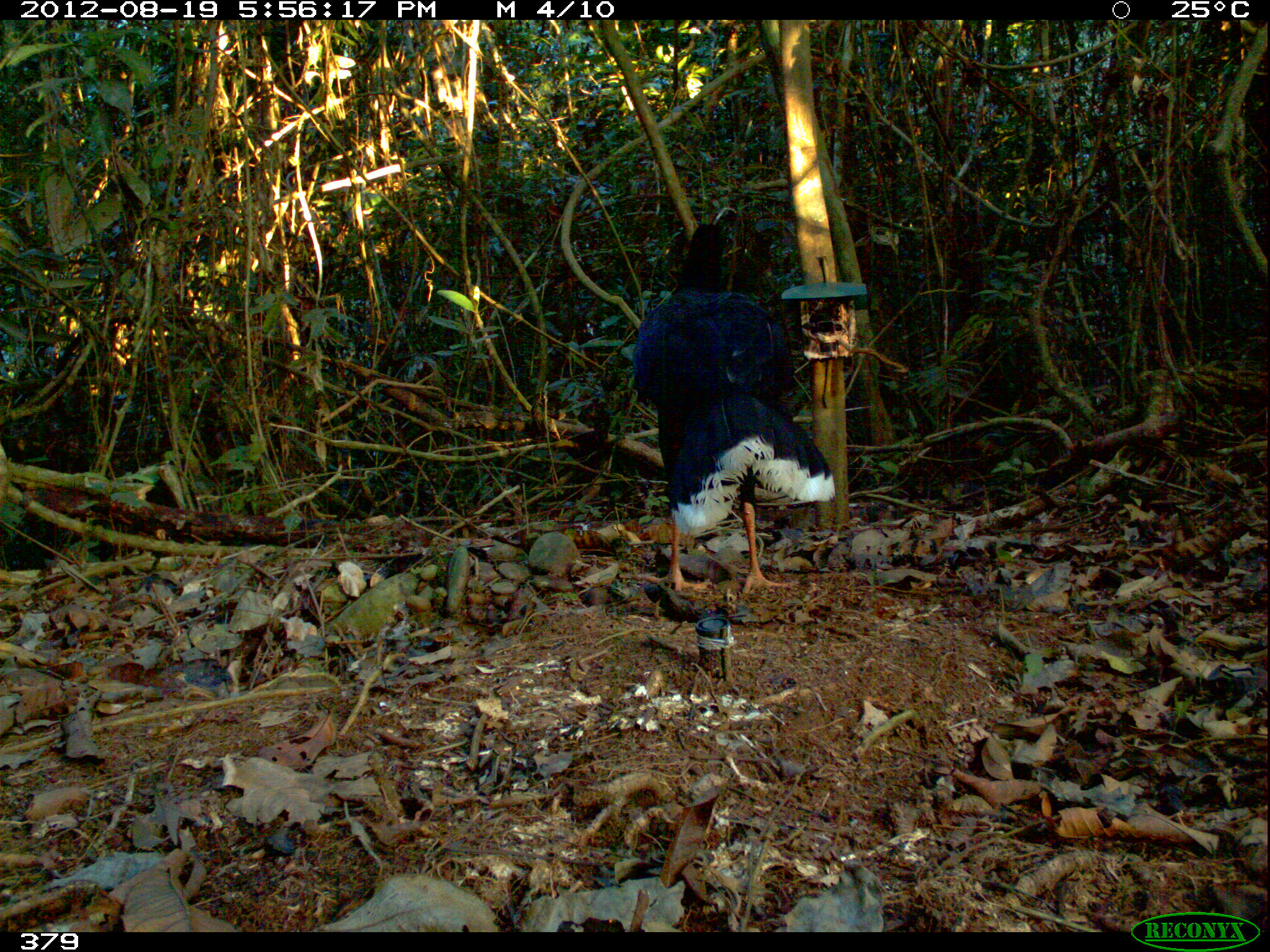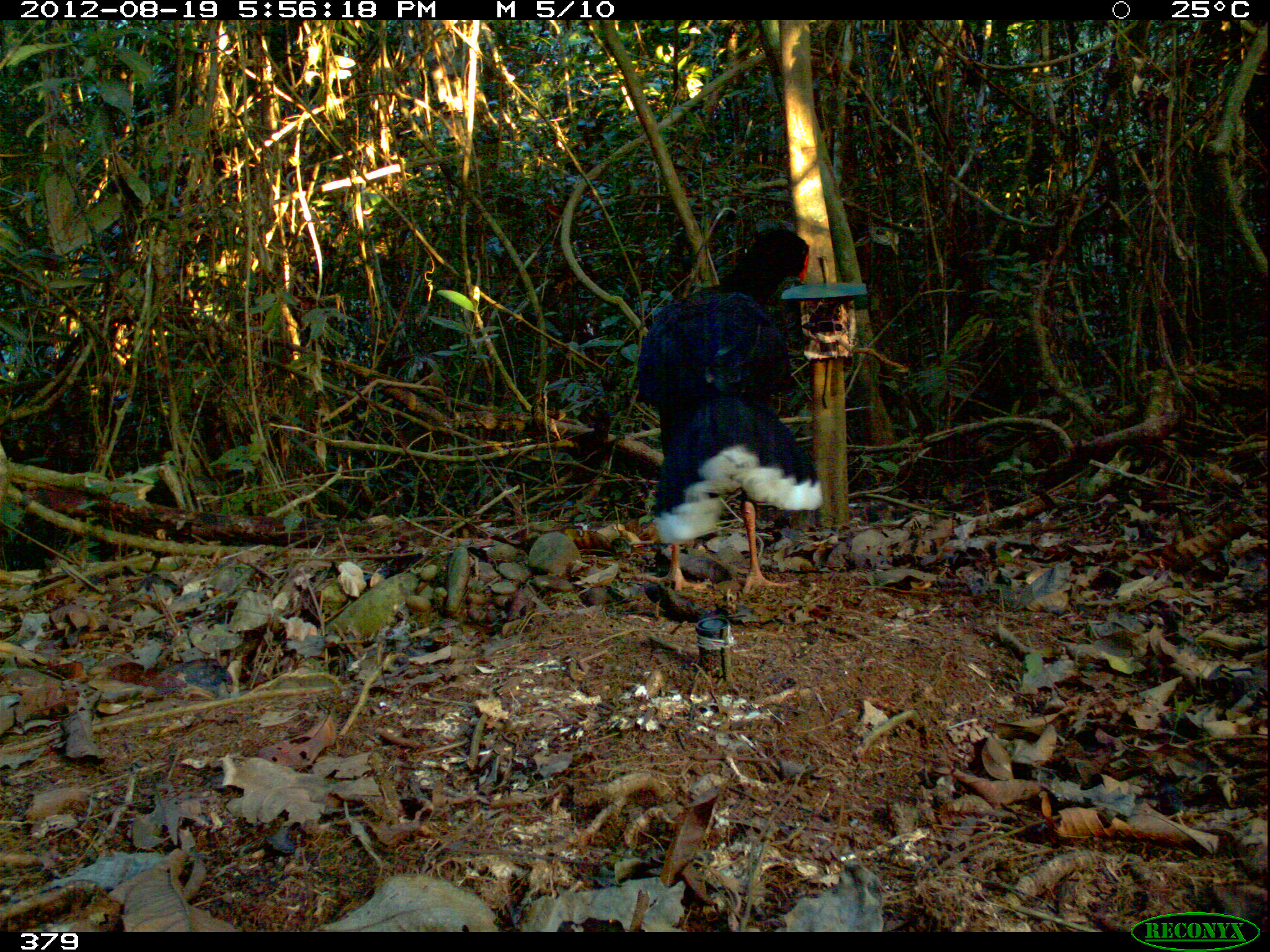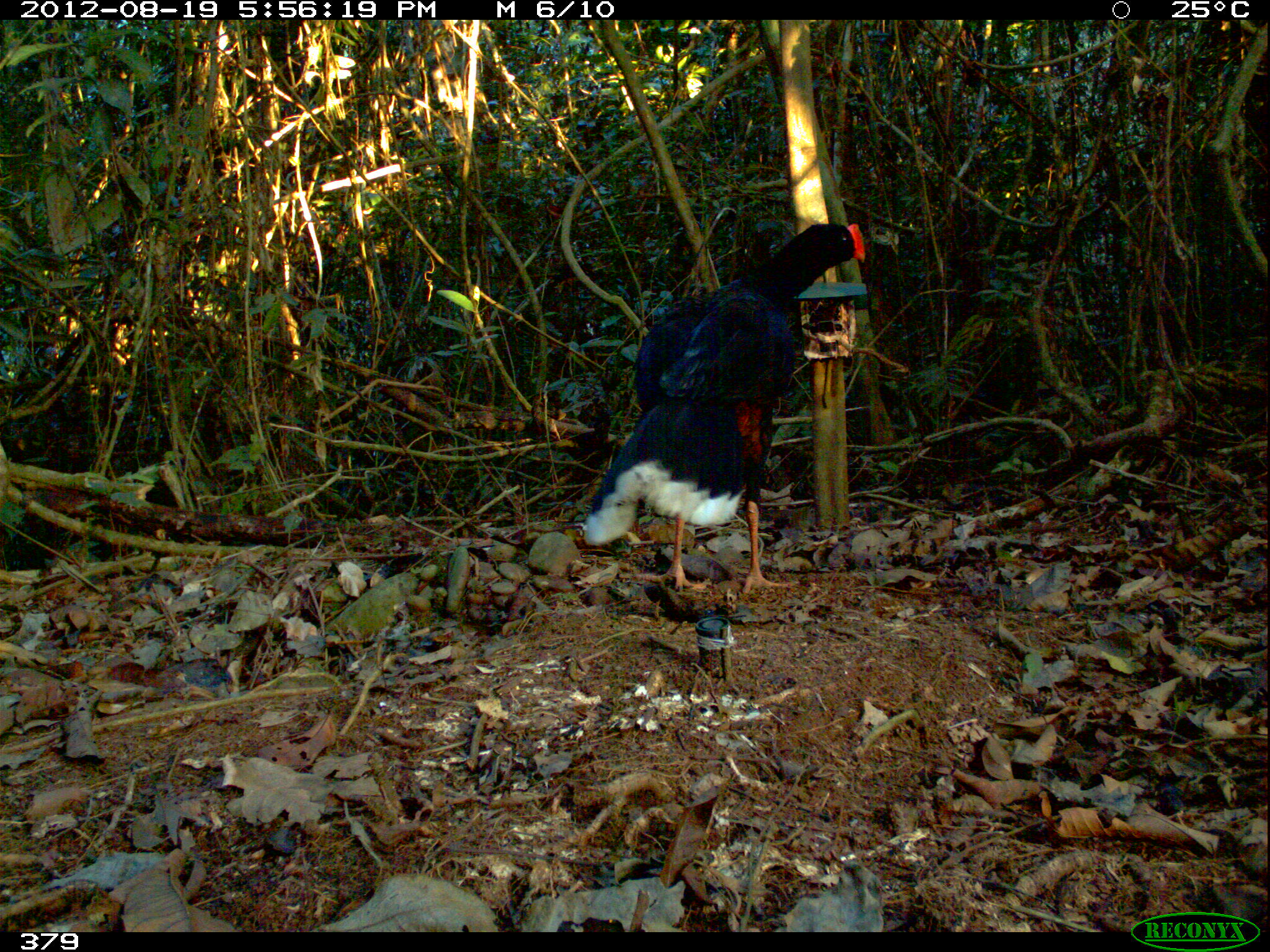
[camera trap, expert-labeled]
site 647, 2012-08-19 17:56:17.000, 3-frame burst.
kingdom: Animalia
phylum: Chordata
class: Aves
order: Galliformes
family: Cracidae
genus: Mitu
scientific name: Mitu tuberosum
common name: razor-billed curassow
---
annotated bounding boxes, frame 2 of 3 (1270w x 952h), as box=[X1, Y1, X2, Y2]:
mitu tuberosum: box=[634, 226, 822, 596]